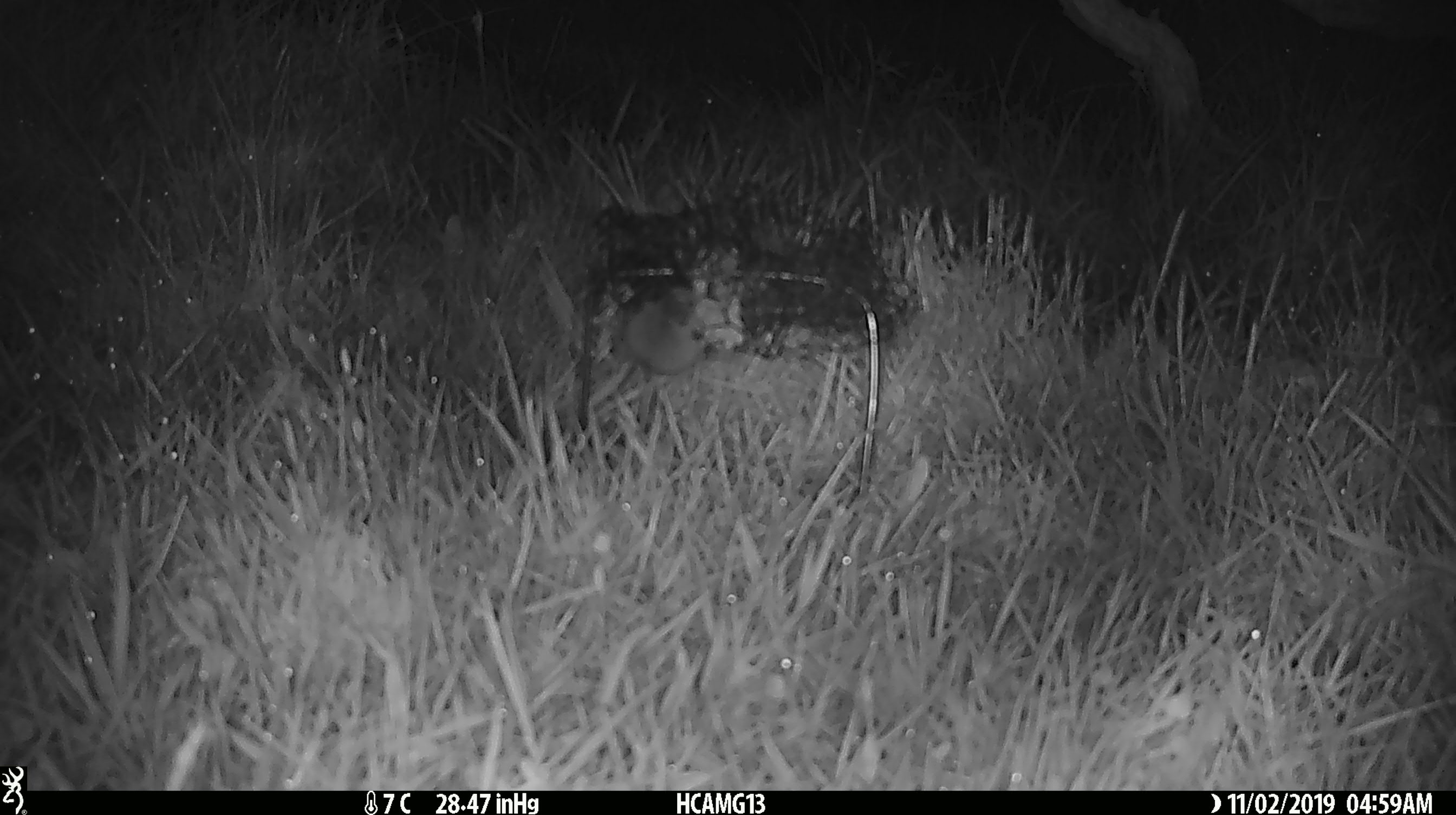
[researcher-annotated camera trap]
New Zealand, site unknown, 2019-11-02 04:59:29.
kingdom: Animalia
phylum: Chordata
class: Mammalia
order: Rodentia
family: Muridae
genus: Mus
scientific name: Mus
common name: mouse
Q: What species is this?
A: Mouse (Mus).